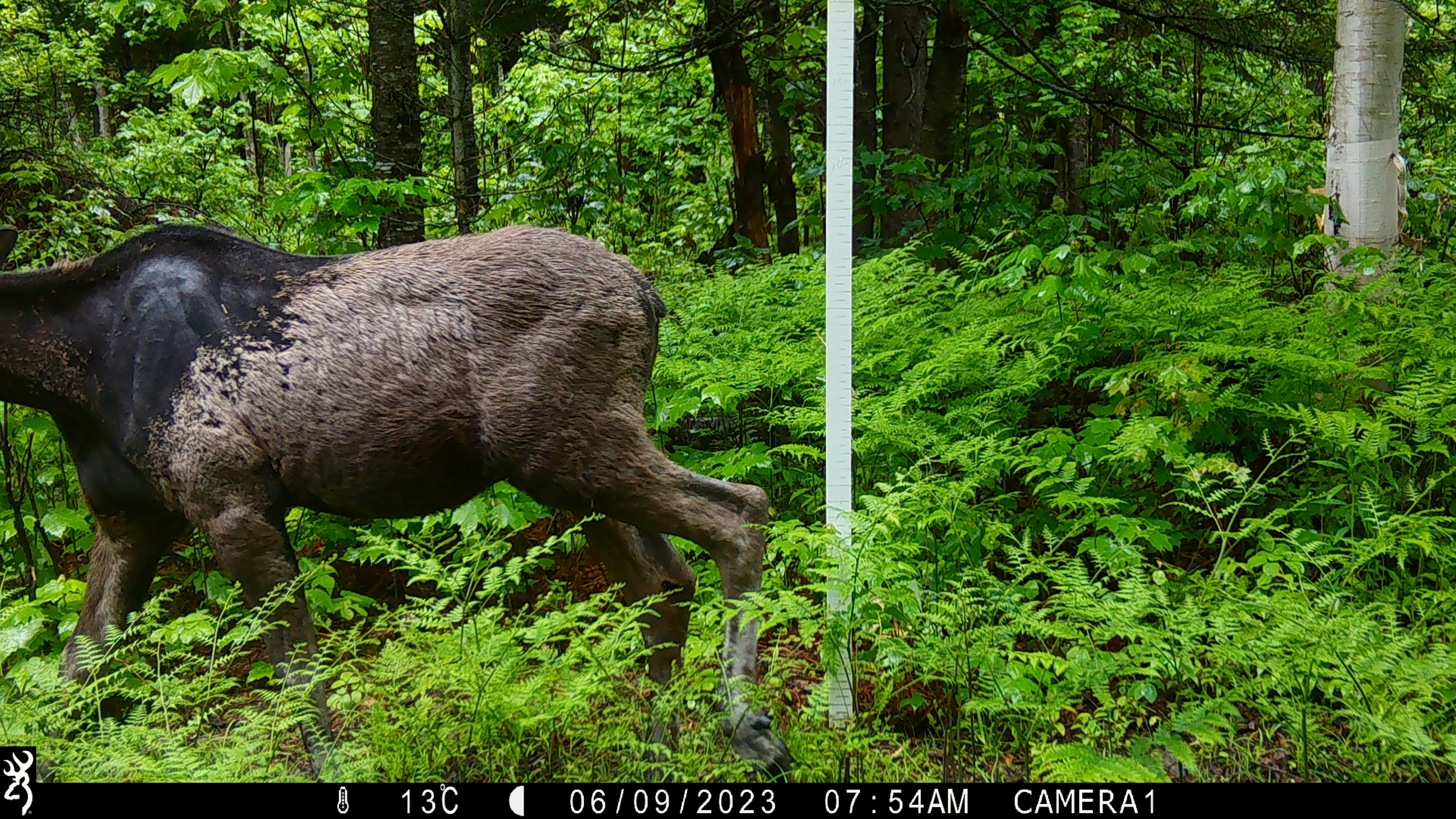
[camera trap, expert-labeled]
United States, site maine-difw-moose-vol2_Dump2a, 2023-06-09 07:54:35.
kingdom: Animalia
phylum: Chordata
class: Mammalia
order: Artiodactyla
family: Cervidae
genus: Alces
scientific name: Alces alces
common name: moose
Moose (Alces alces).